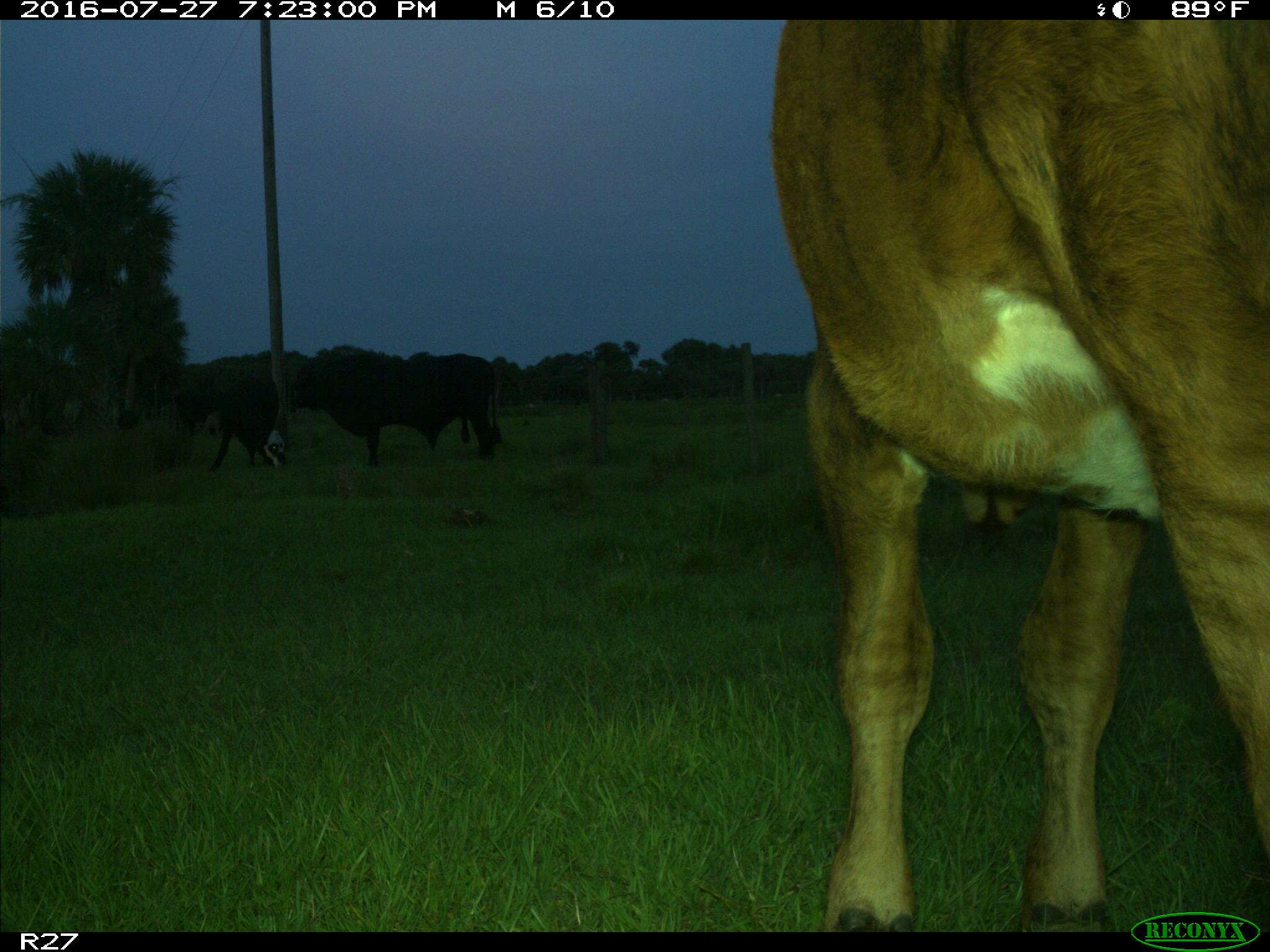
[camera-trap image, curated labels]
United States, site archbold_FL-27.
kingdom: Animalia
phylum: Chordata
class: Mammalia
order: Artiodactyla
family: Bovidae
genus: Bos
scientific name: Bos taurus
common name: domestic cow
Bos taurus (domestic cow).